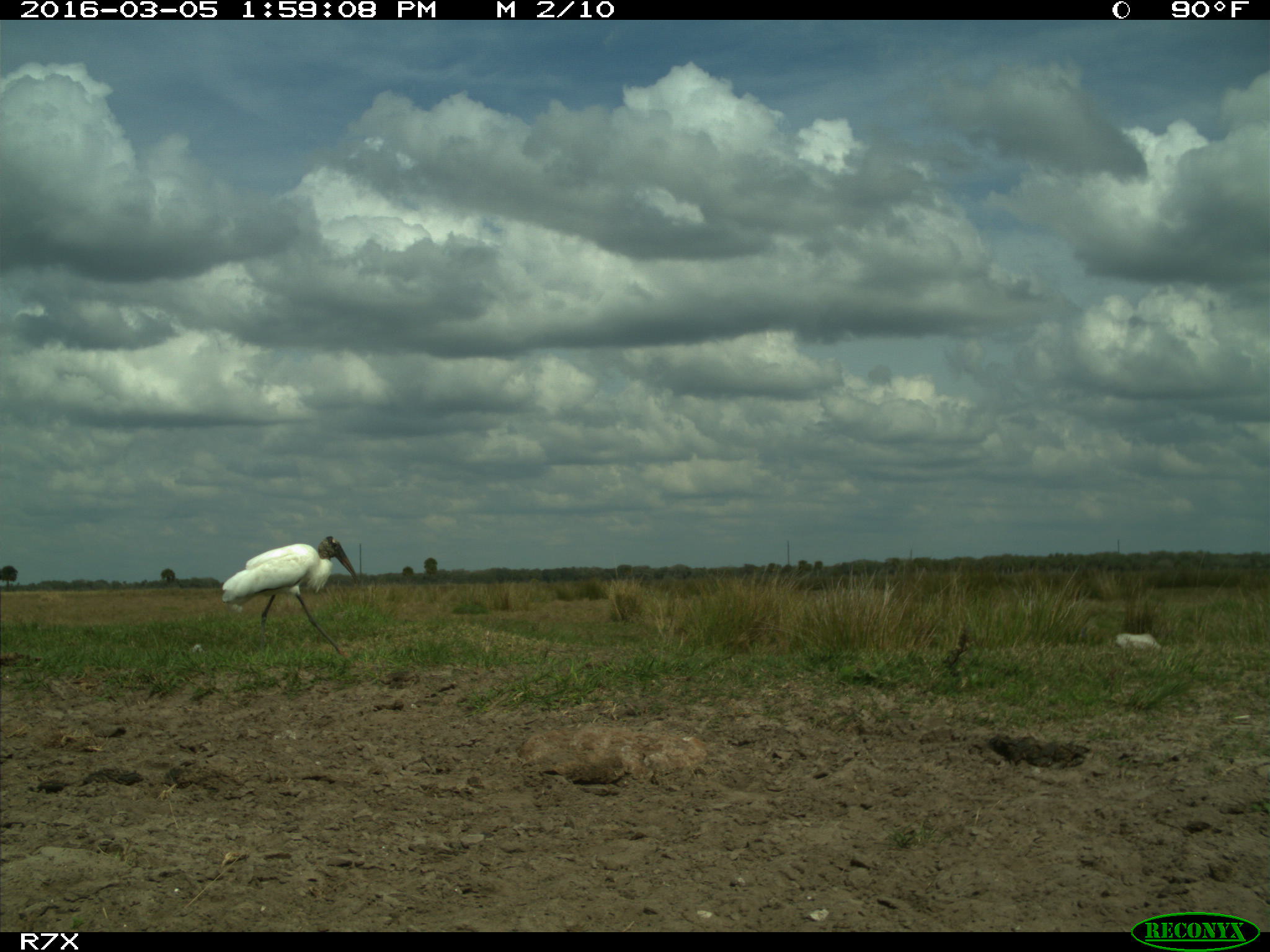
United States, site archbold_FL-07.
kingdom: Animalia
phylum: Chordata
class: Aves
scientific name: Aves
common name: birds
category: unidentified bird